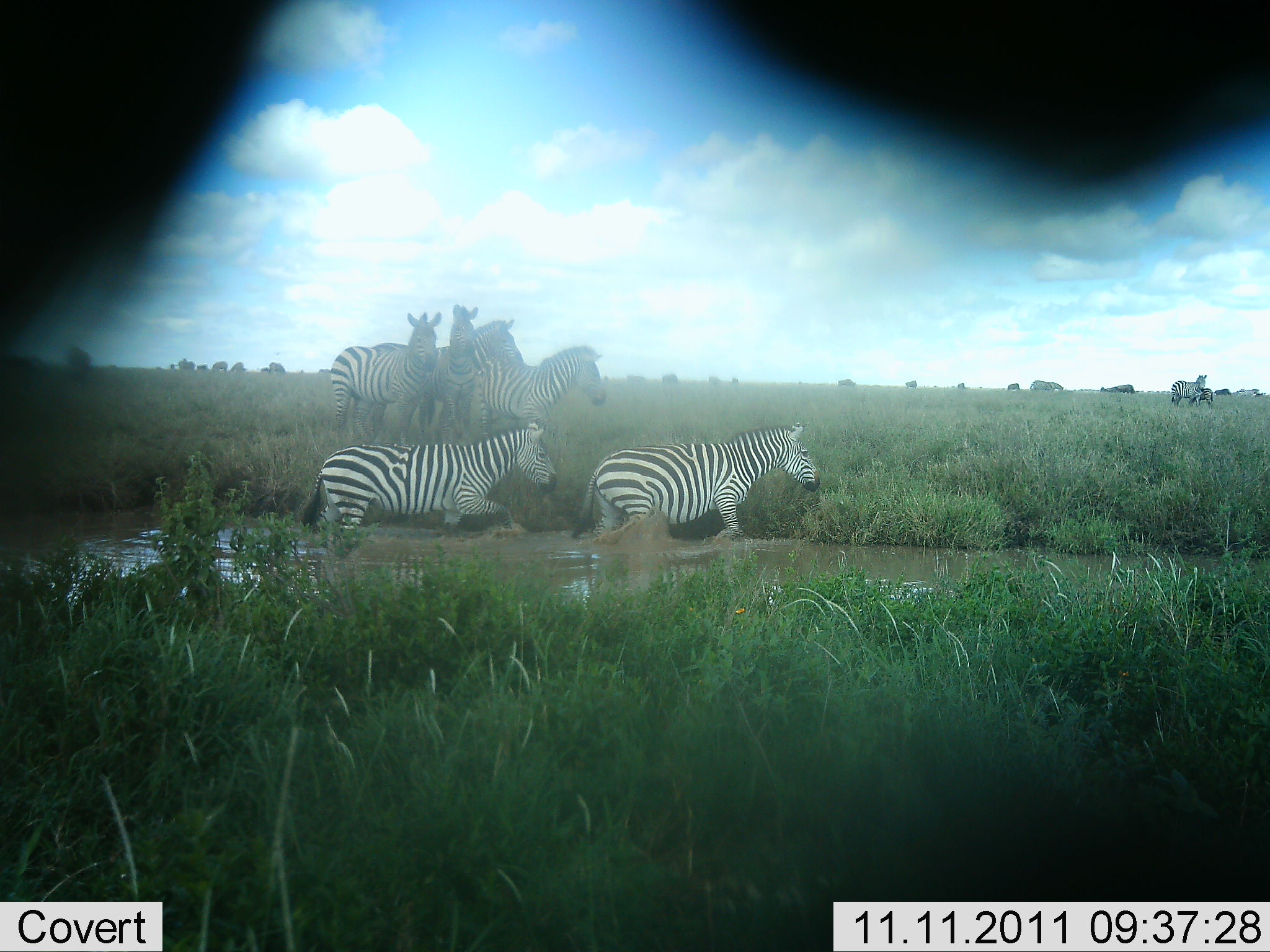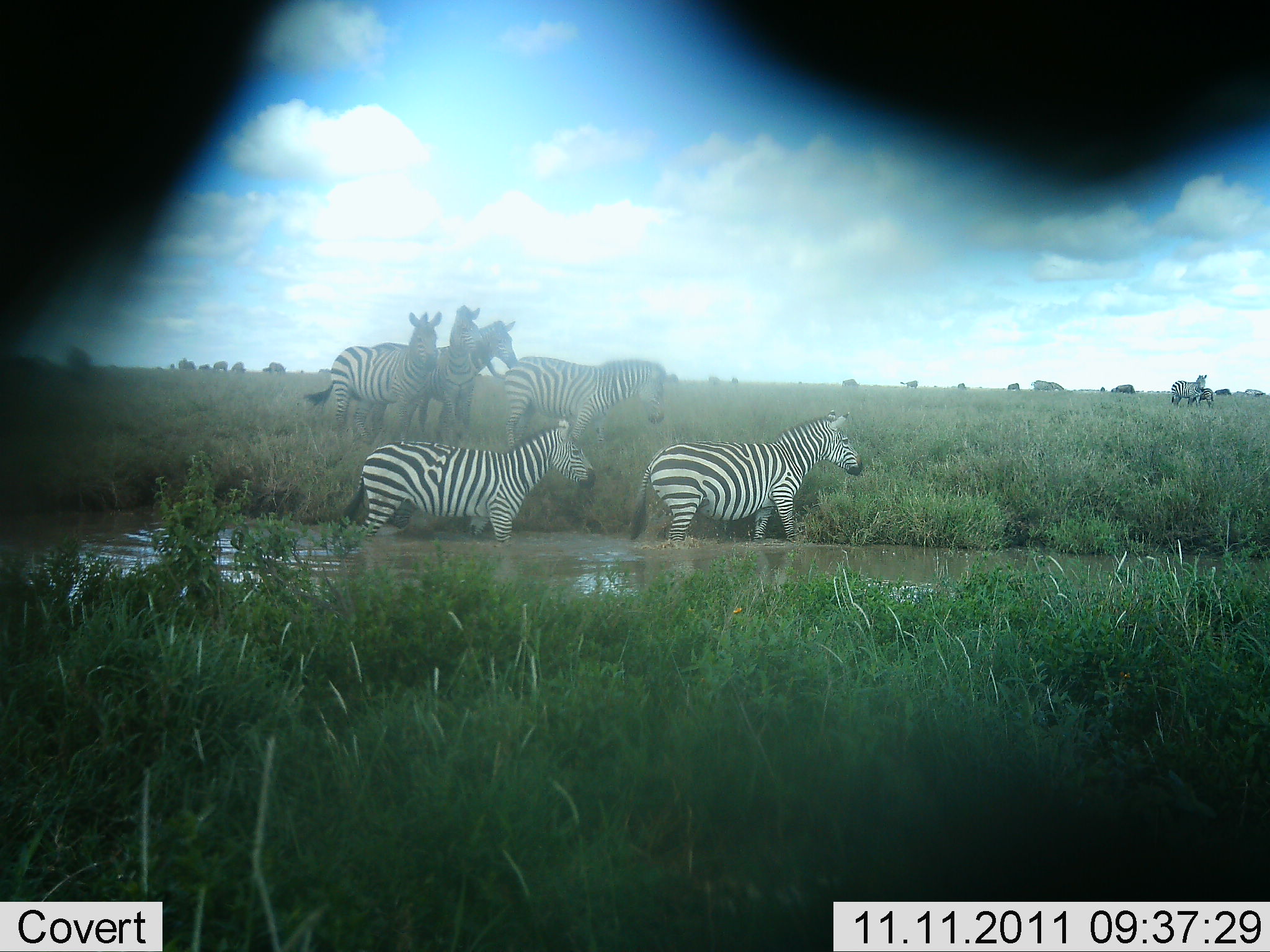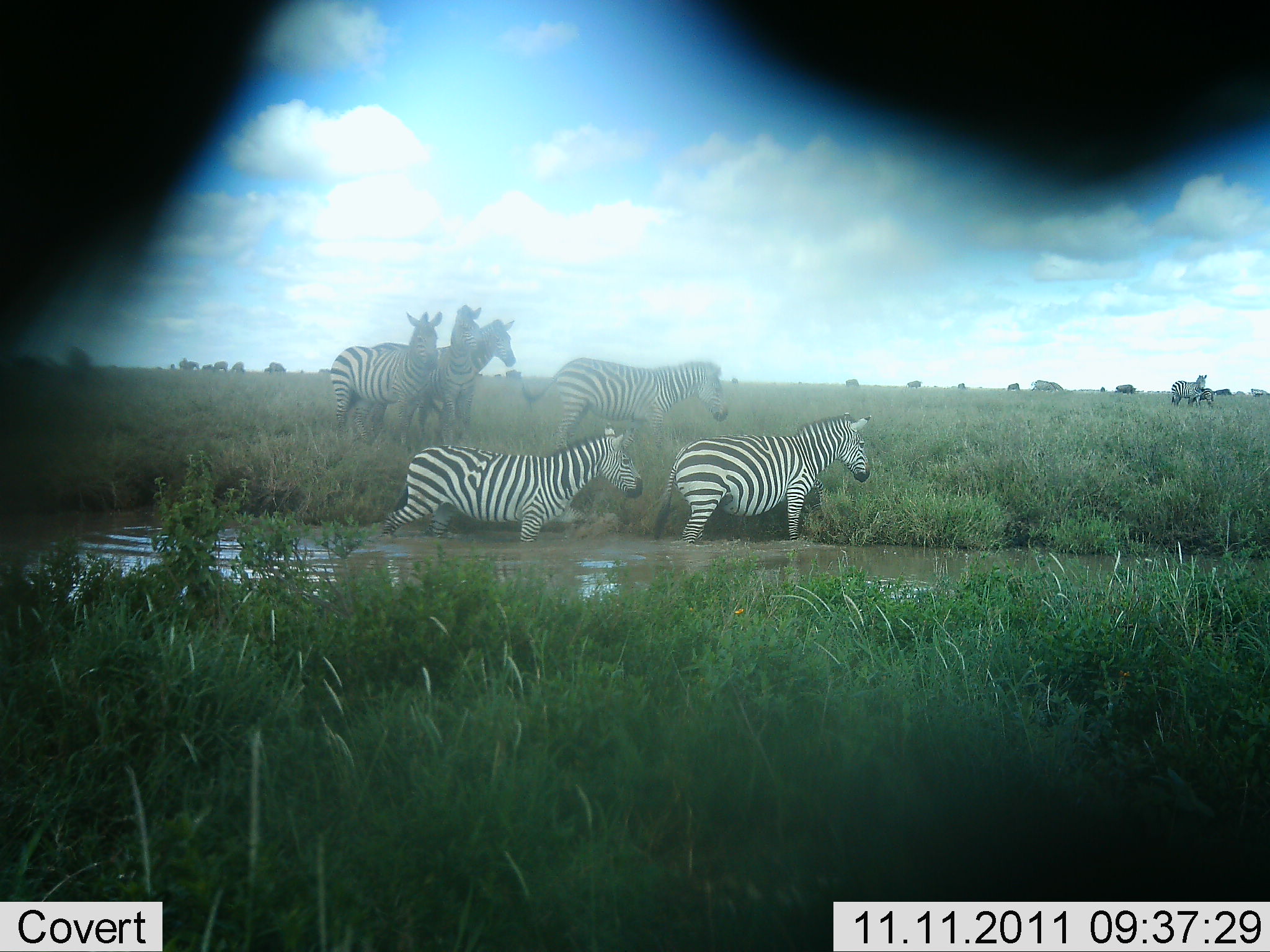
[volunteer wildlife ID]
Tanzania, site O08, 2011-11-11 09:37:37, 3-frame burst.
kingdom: Animalia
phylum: Chordata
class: Mammalia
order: Perissodactyla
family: Equidae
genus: Equus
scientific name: Equus quagga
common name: plains zebra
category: zebra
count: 7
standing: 54%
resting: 0%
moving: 77%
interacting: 0%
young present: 0%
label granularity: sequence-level